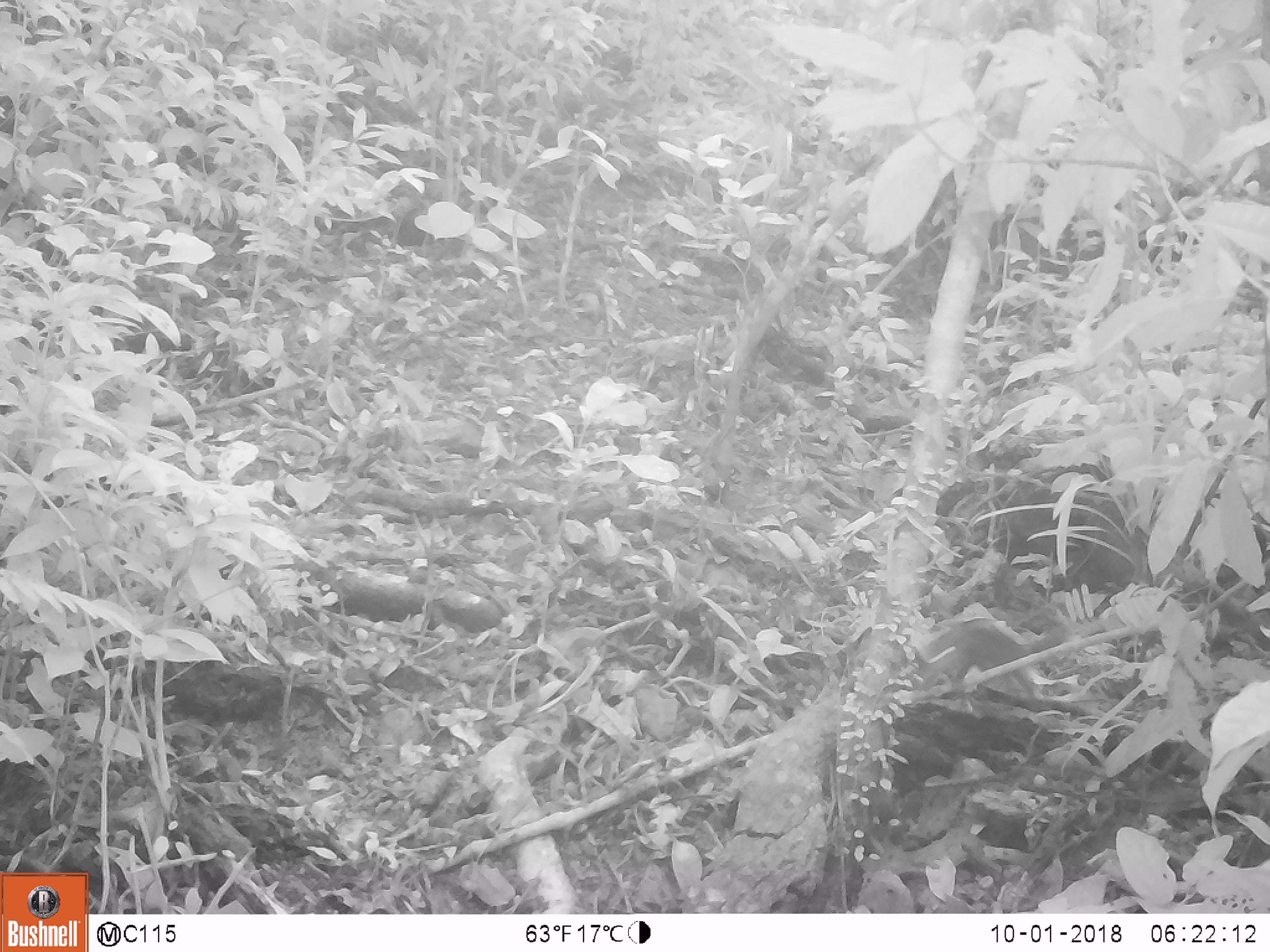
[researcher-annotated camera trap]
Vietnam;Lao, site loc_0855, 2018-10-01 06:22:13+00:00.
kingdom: Animalia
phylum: Chordata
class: Mammalia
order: Rodentia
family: Sciuridae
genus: Dremomys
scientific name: Dremomys rufigenis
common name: red-cheeked squirrel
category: red cheeked squirrel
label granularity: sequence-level